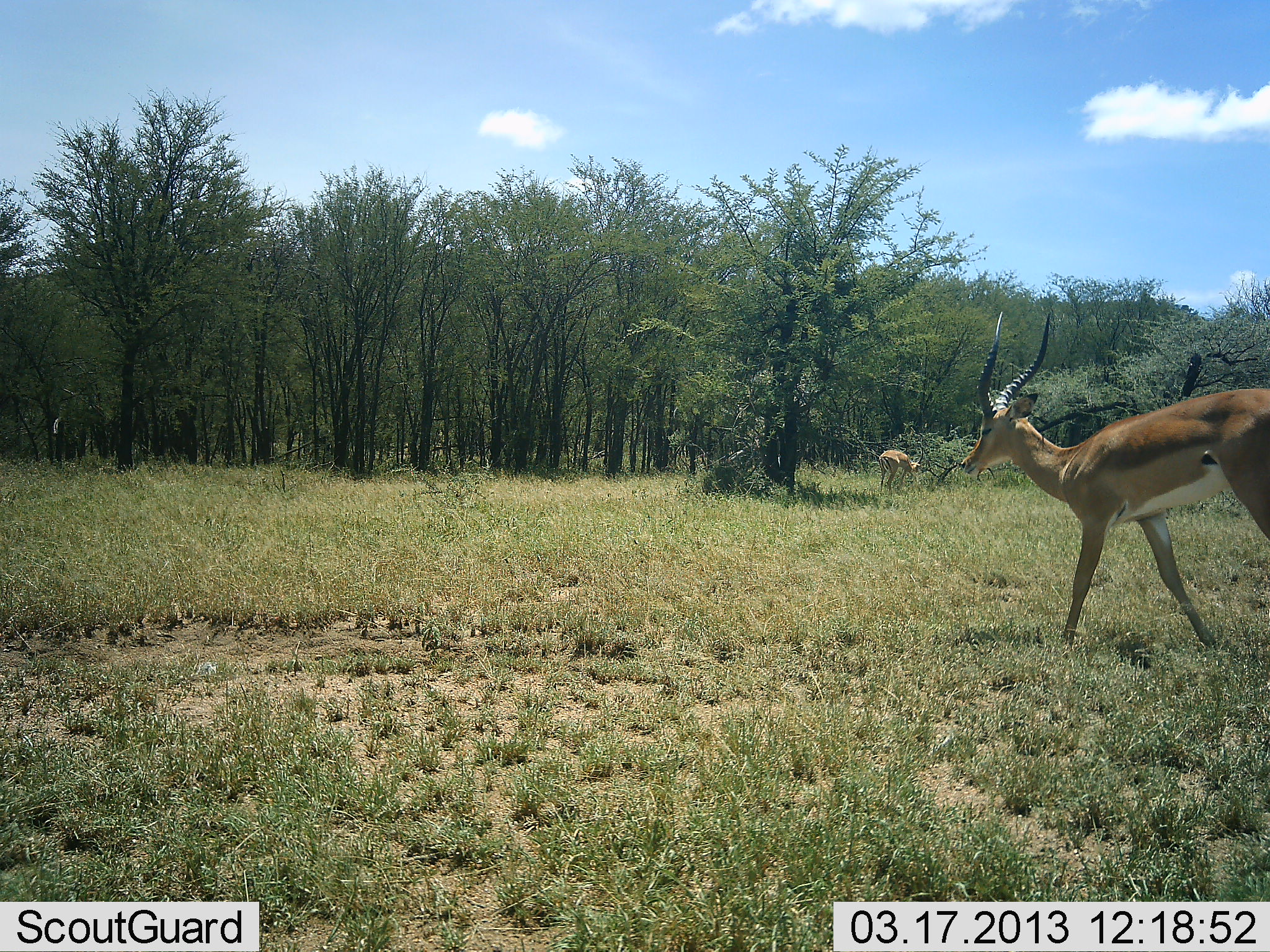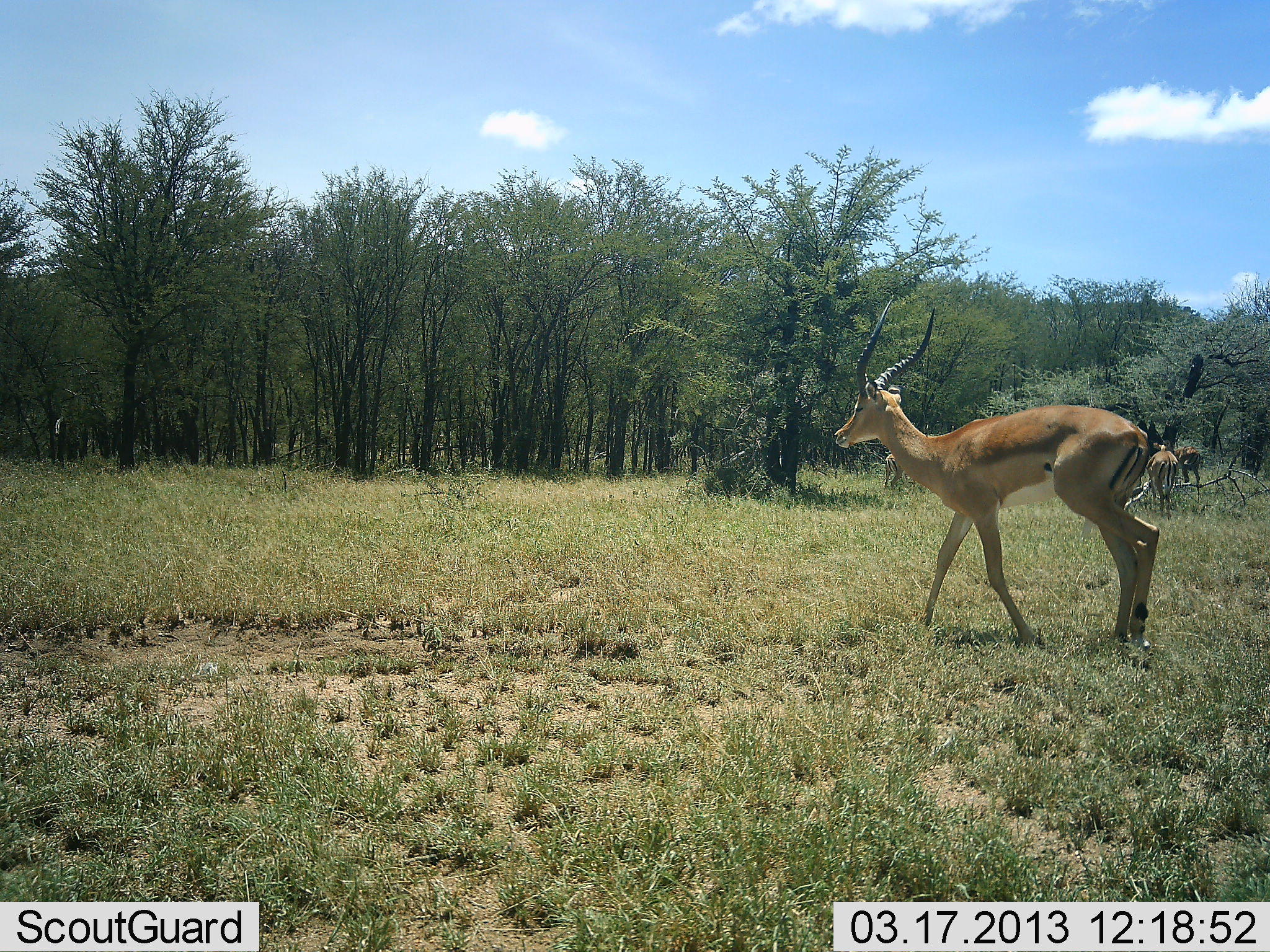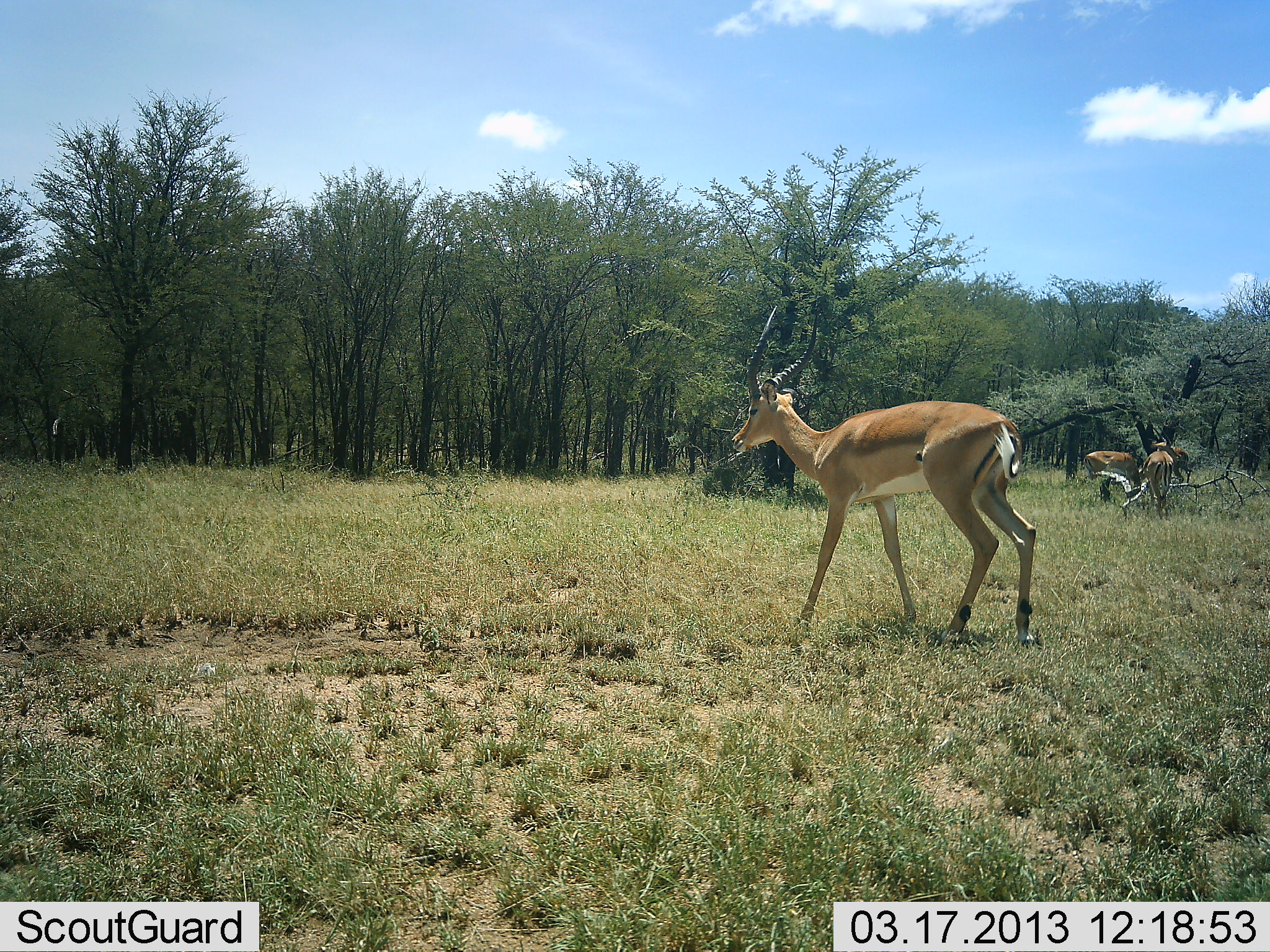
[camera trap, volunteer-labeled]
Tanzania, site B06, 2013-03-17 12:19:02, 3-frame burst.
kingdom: Animalia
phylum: Chordata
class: Mammalia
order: Artiodactyla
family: Bovidae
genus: Aepyceros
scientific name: Aepyceros melampus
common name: impala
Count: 4.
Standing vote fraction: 49%.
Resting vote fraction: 0%.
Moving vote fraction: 92%.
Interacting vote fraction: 0%.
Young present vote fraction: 0%.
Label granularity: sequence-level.